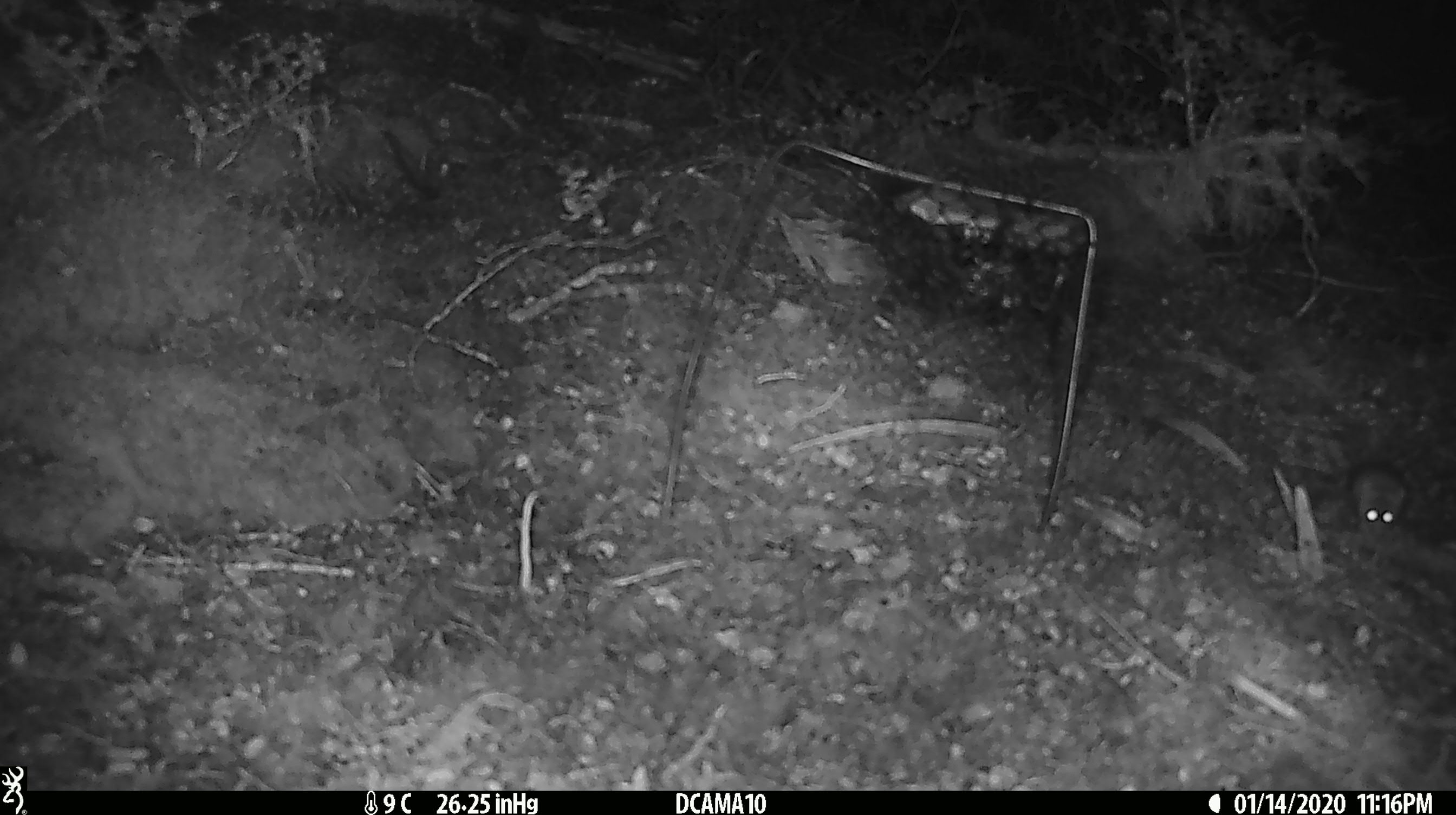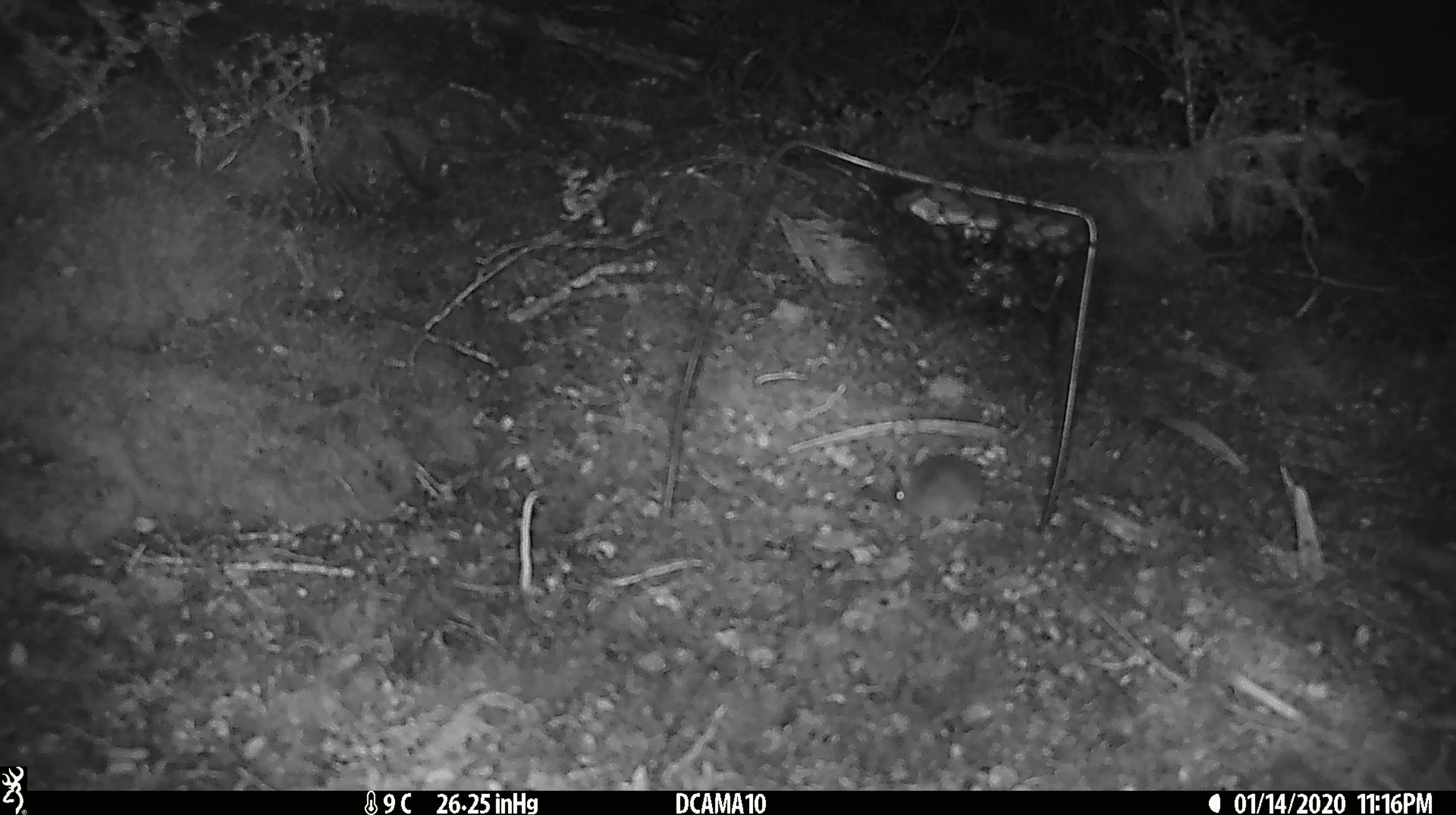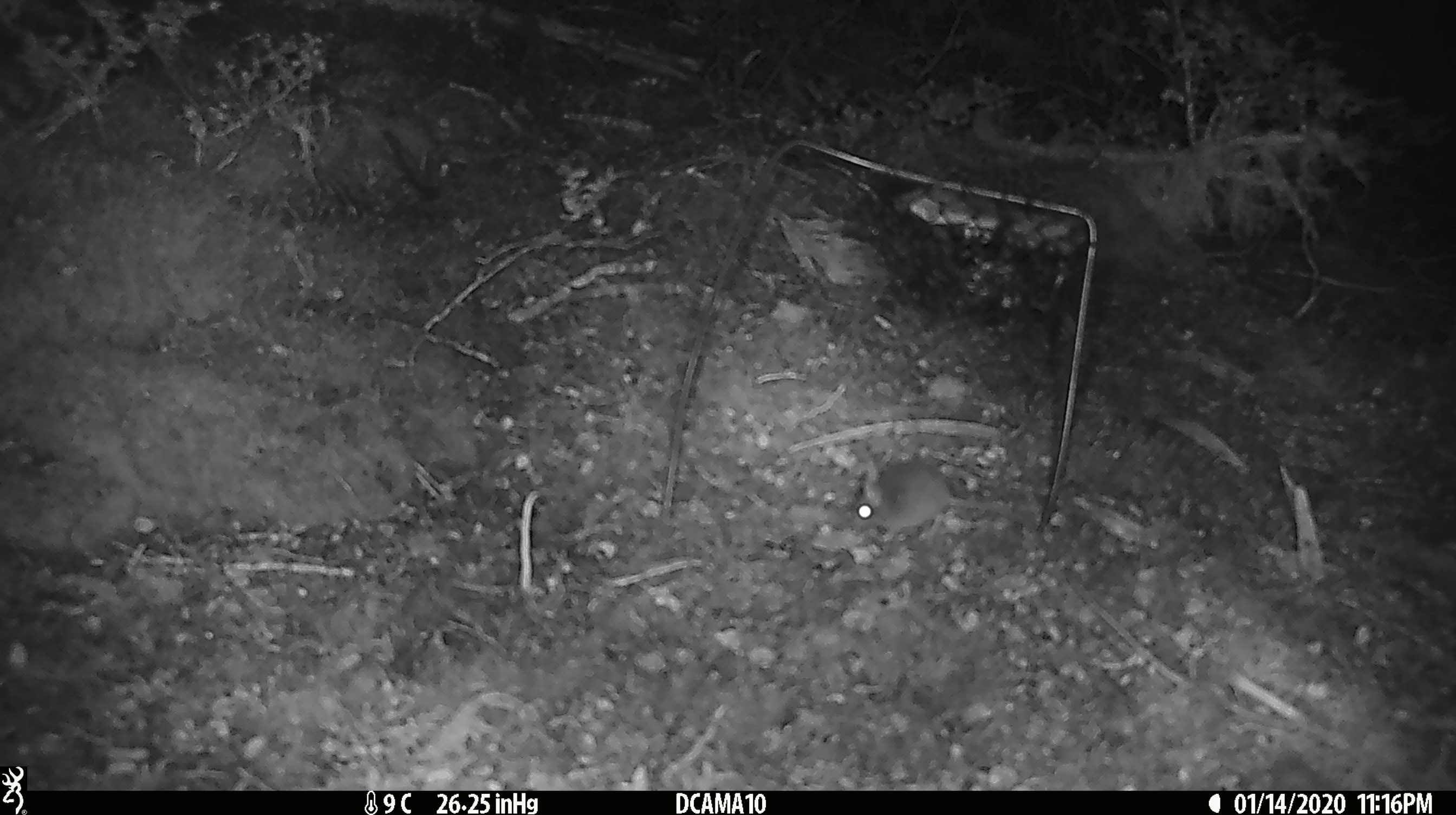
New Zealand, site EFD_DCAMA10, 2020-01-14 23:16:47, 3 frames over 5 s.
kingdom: Animalia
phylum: Chordata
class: Mammalia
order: Rodentia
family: Muridae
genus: Mus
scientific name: Mus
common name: mouse